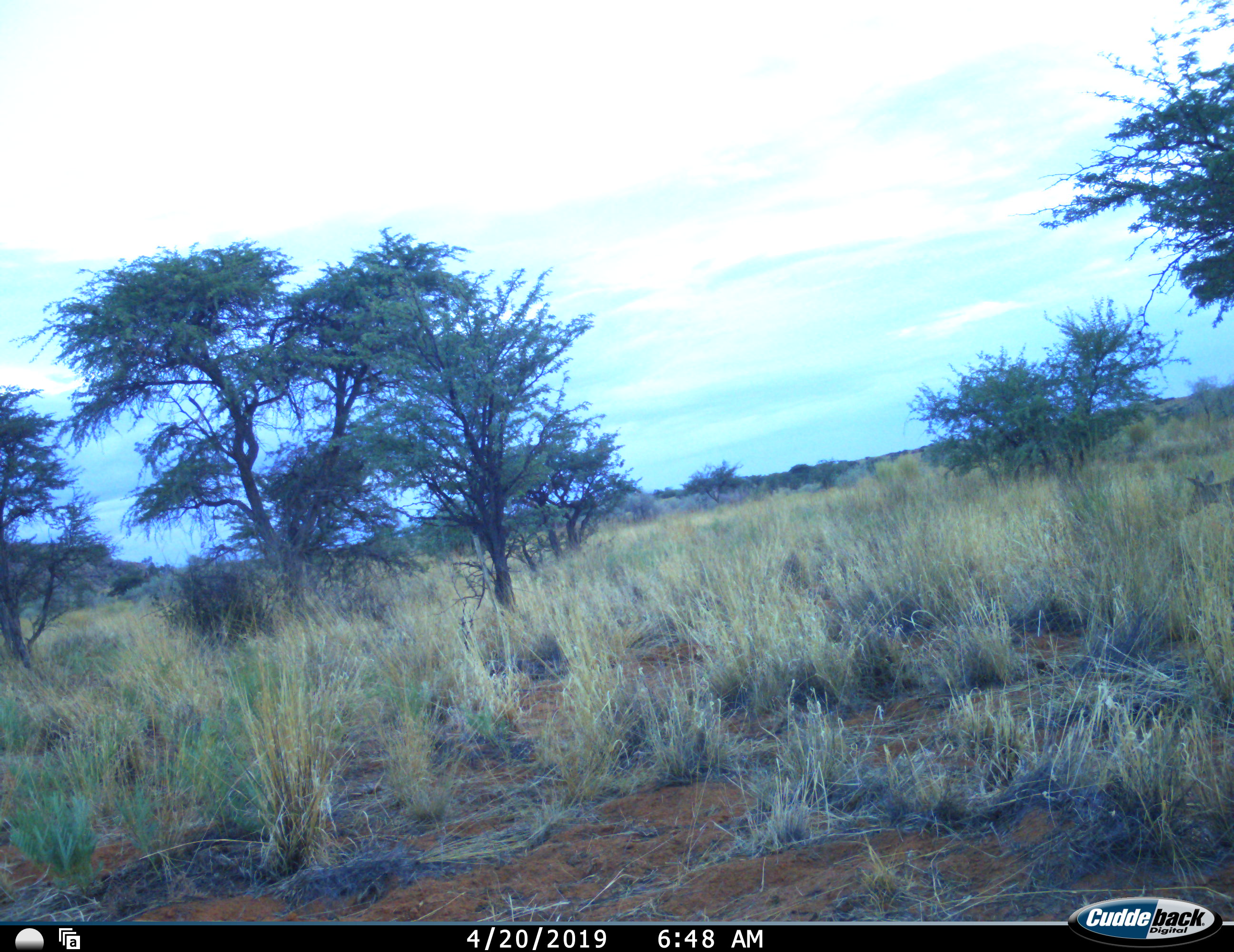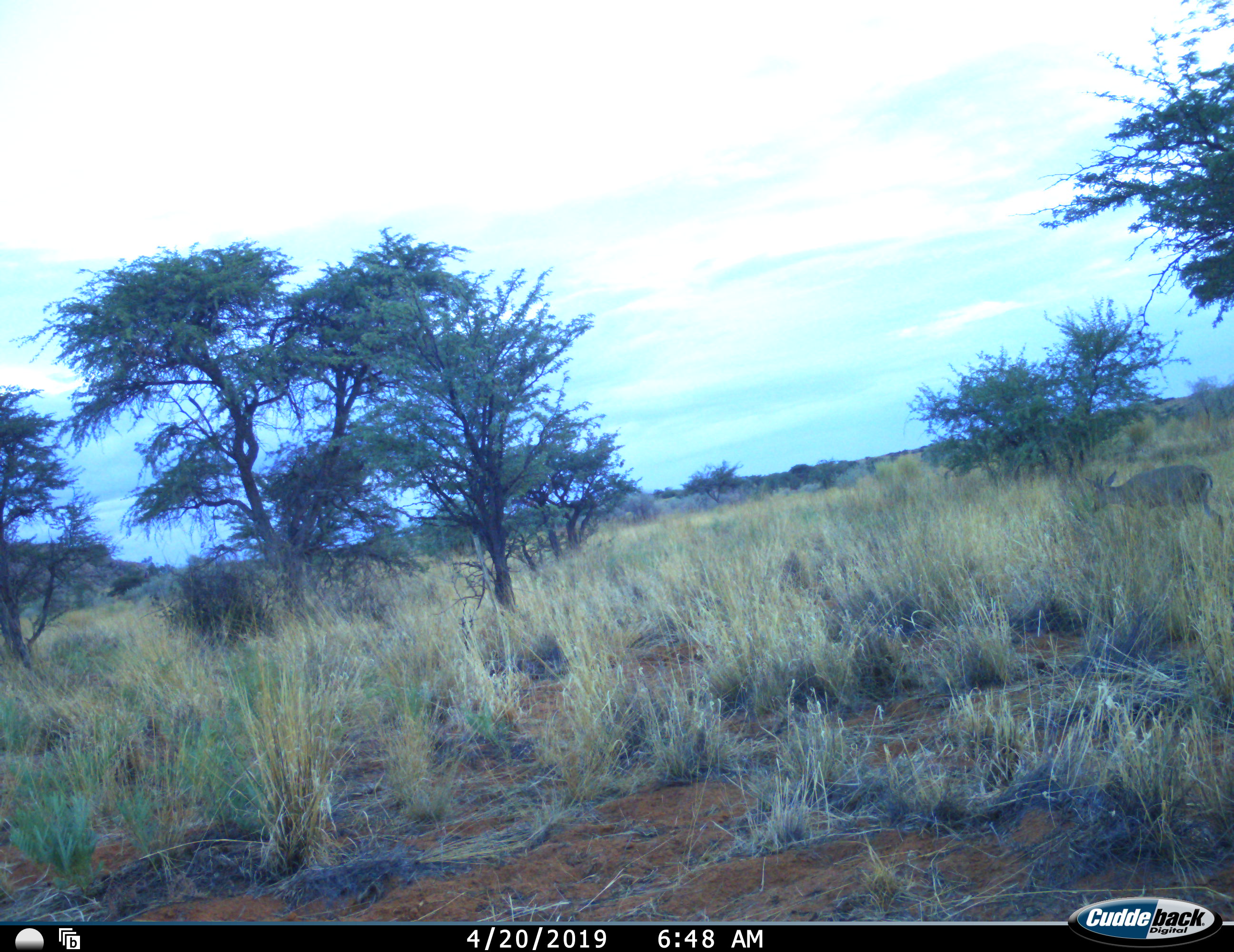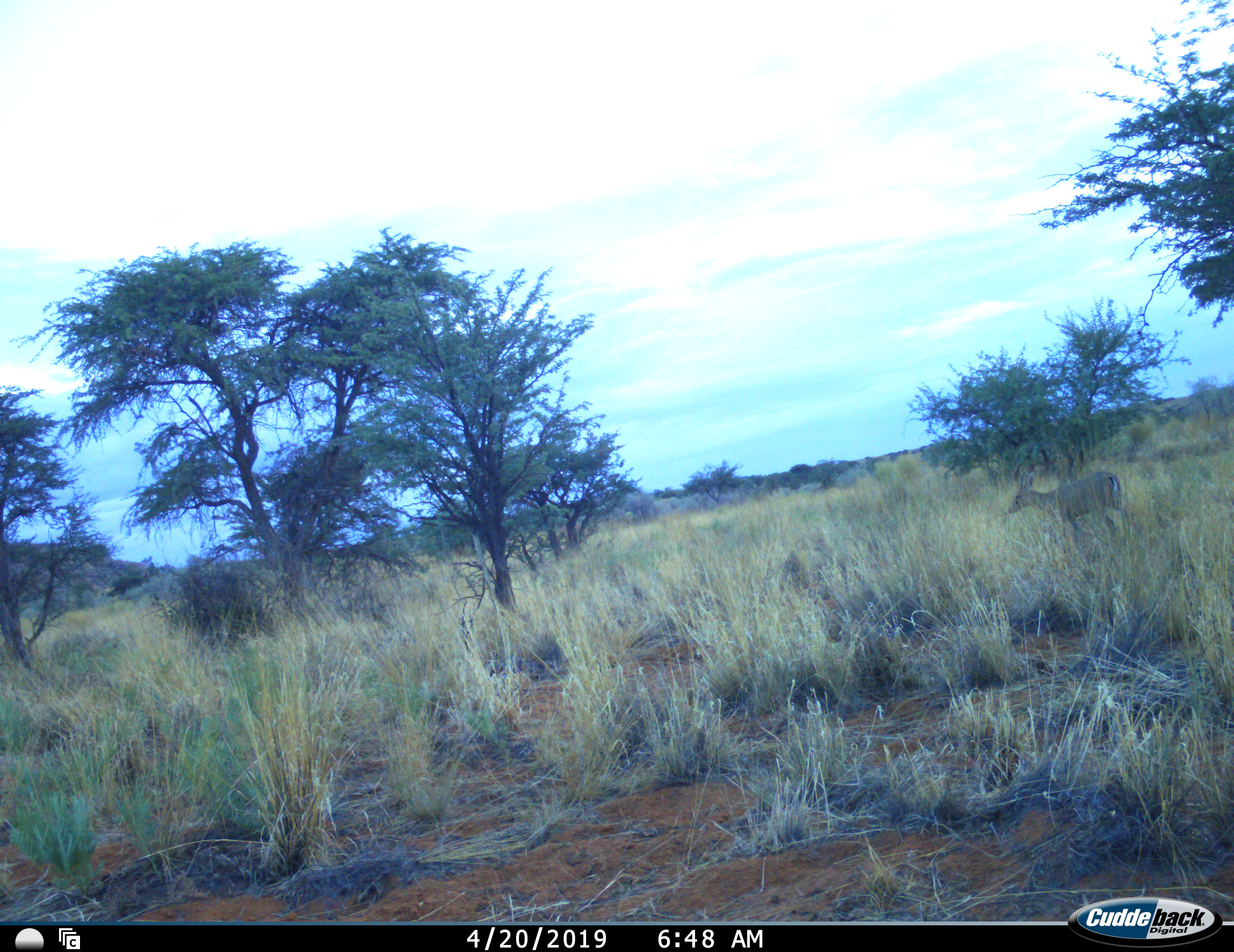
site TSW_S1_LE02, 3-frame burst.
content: unidentified animal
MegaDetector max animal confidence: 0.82